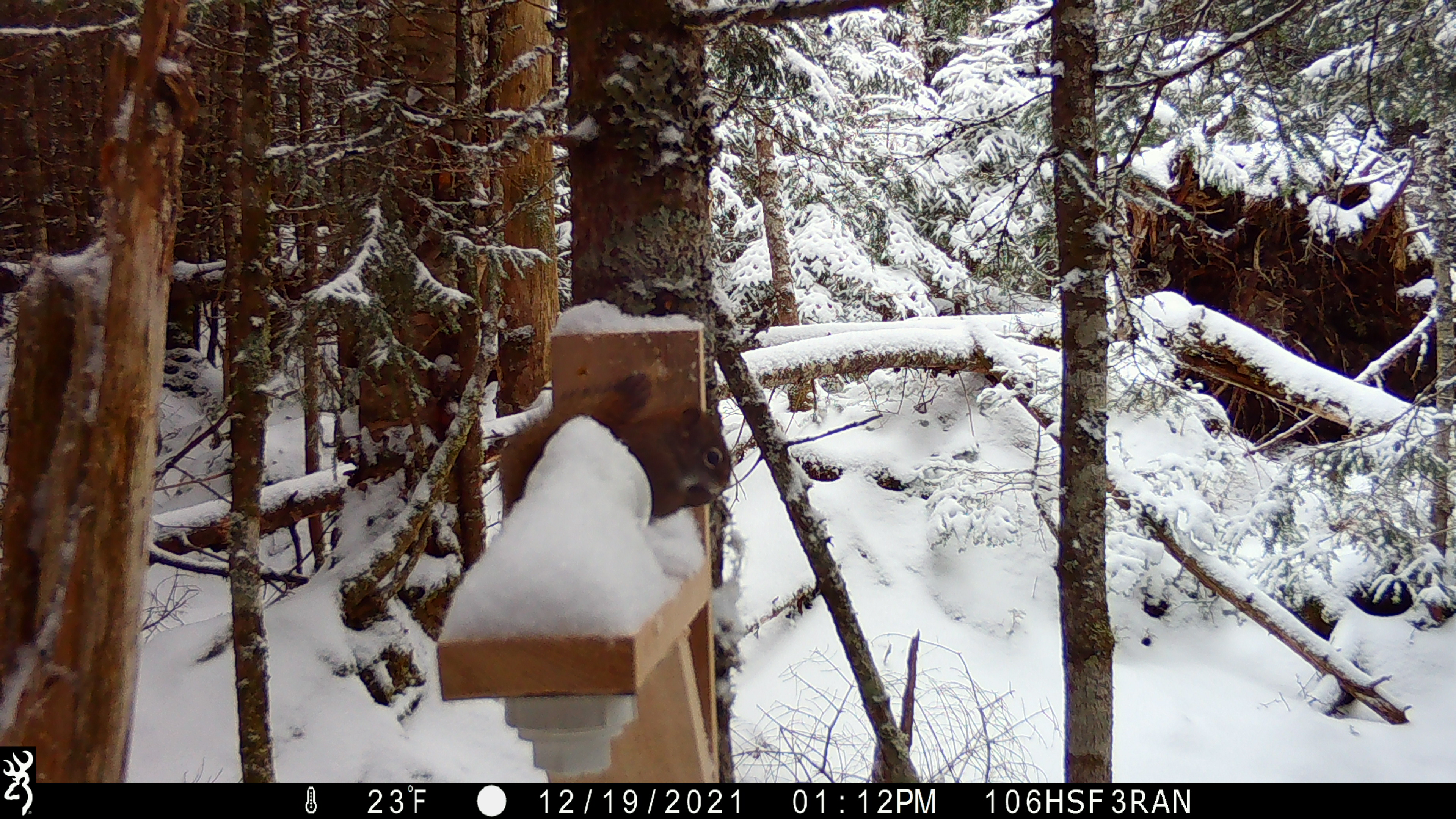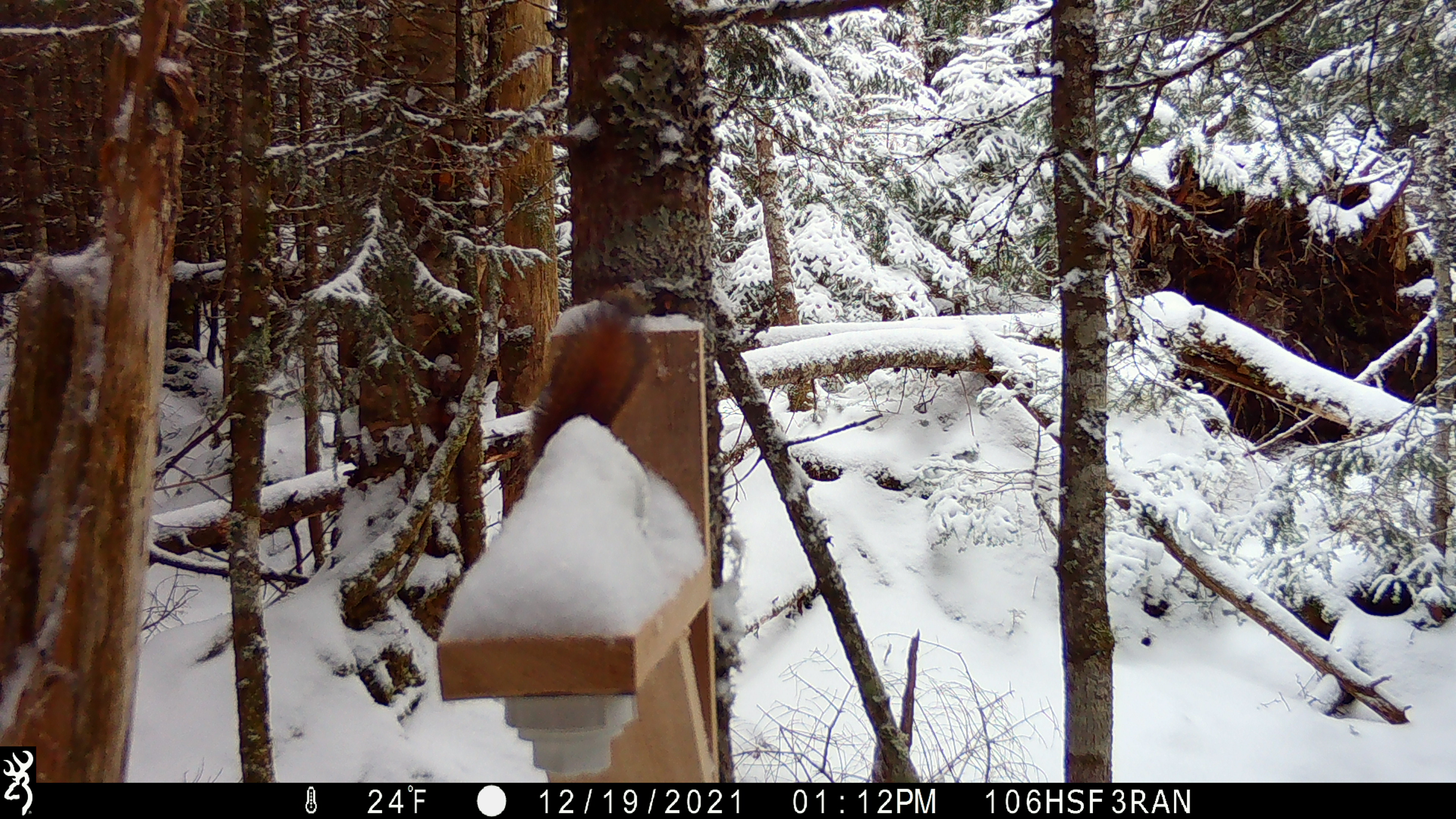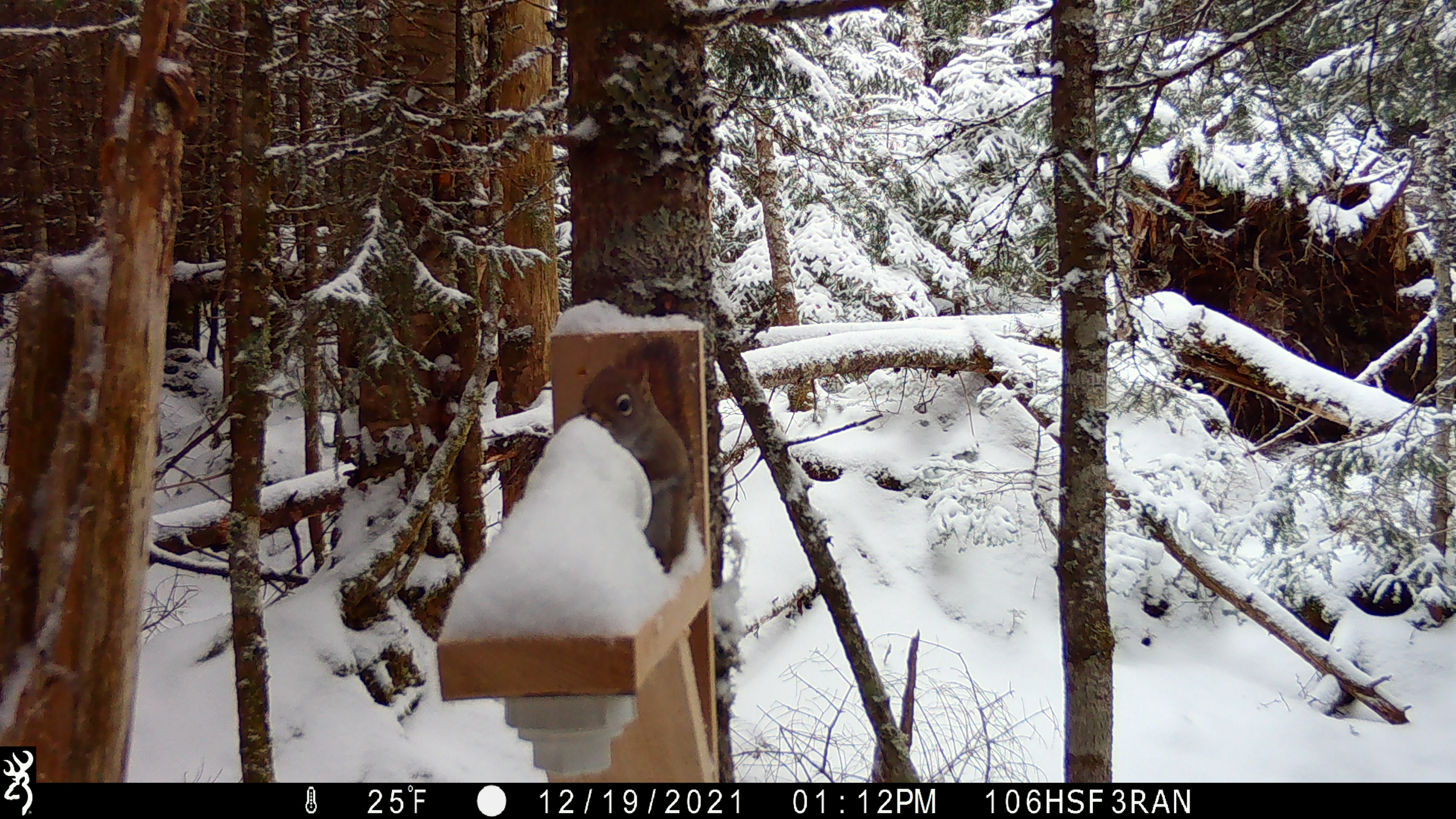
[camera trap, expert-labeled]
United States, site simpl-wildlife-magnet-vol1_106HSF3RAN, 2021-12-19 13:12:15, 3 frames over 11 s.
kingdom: Animalia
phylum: Chordata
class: Mammalia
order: Rodentia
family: Sciuridae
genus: Tamiasciurus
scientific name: Tamiasciurus hudsonicus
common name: red squirrel